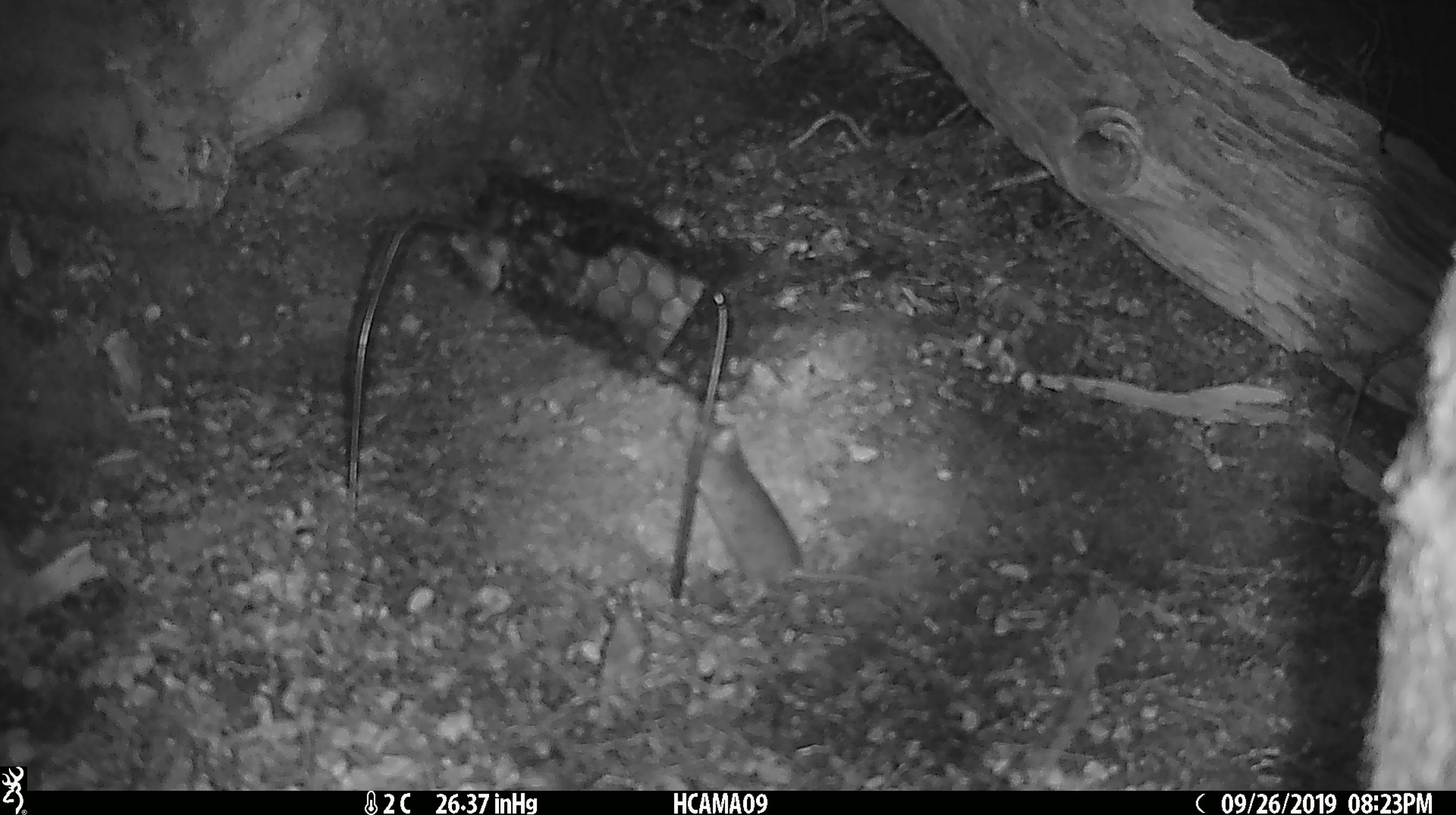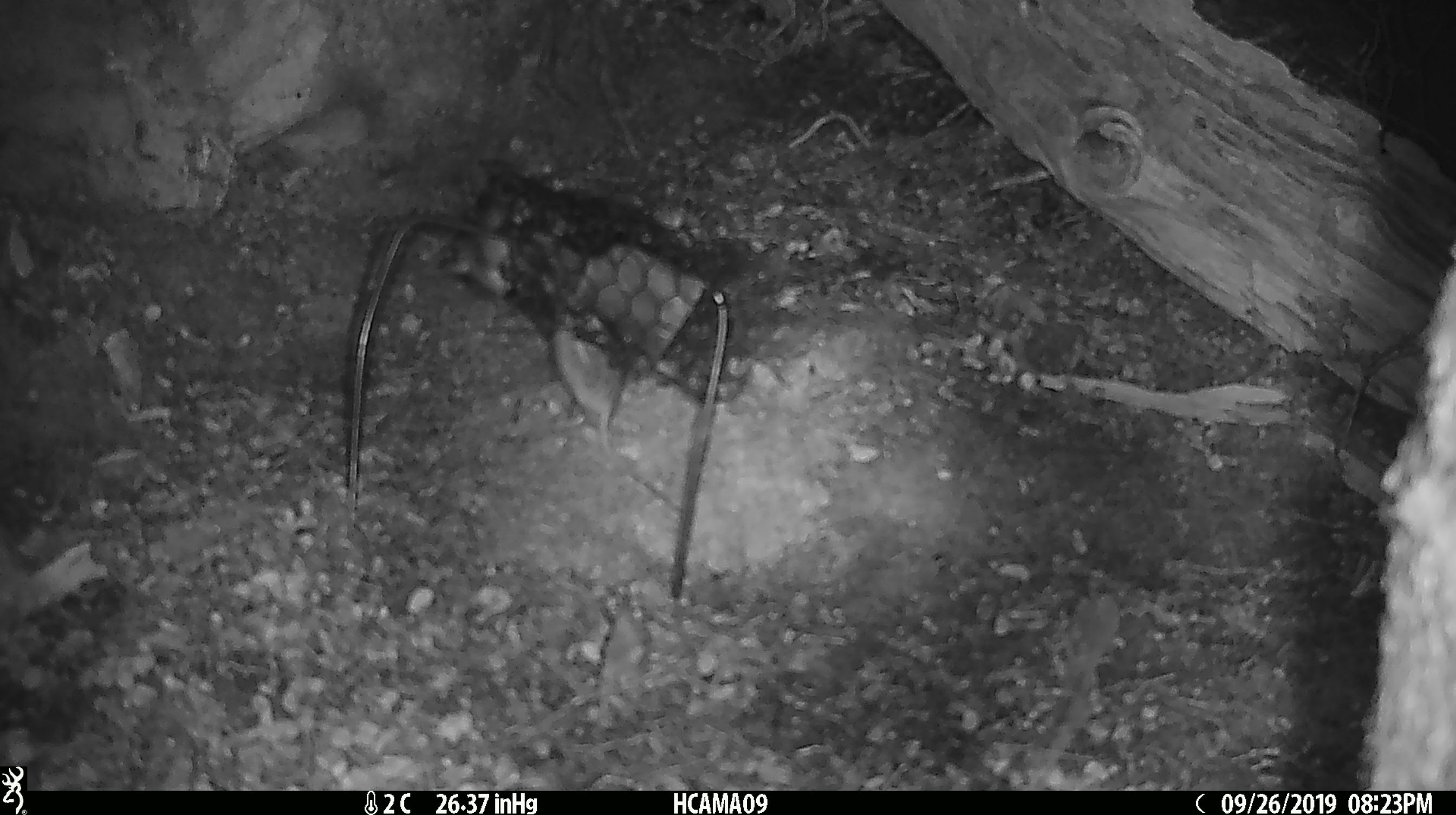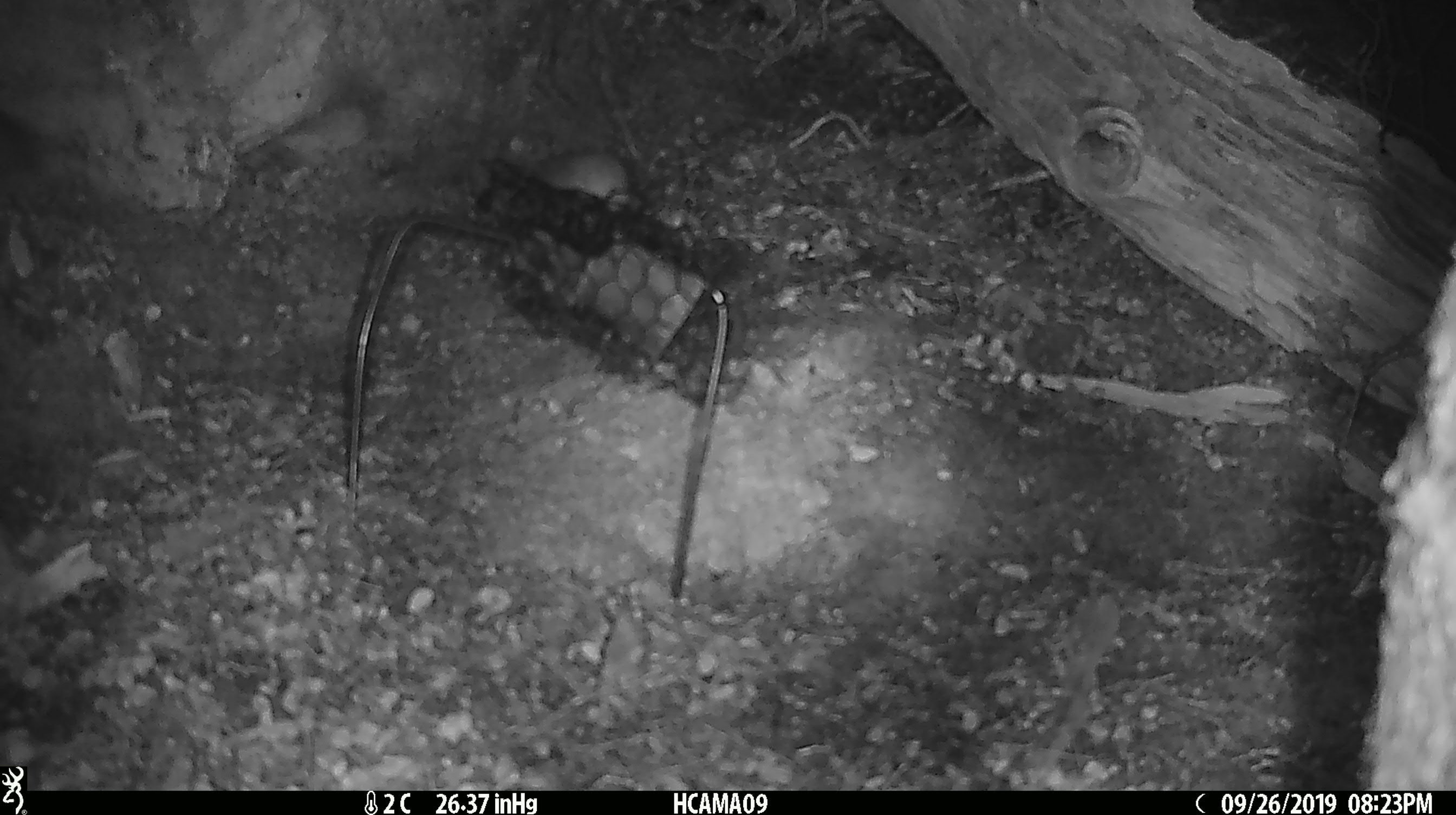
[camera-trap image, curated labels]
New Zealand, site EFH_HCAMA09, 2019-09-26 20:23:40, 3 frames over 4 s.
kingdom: Animalia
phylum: Chordata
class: Mammalia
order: Rodentia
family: Muridae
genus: Mus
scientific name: Mus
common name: mouse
Mouse (Mus).